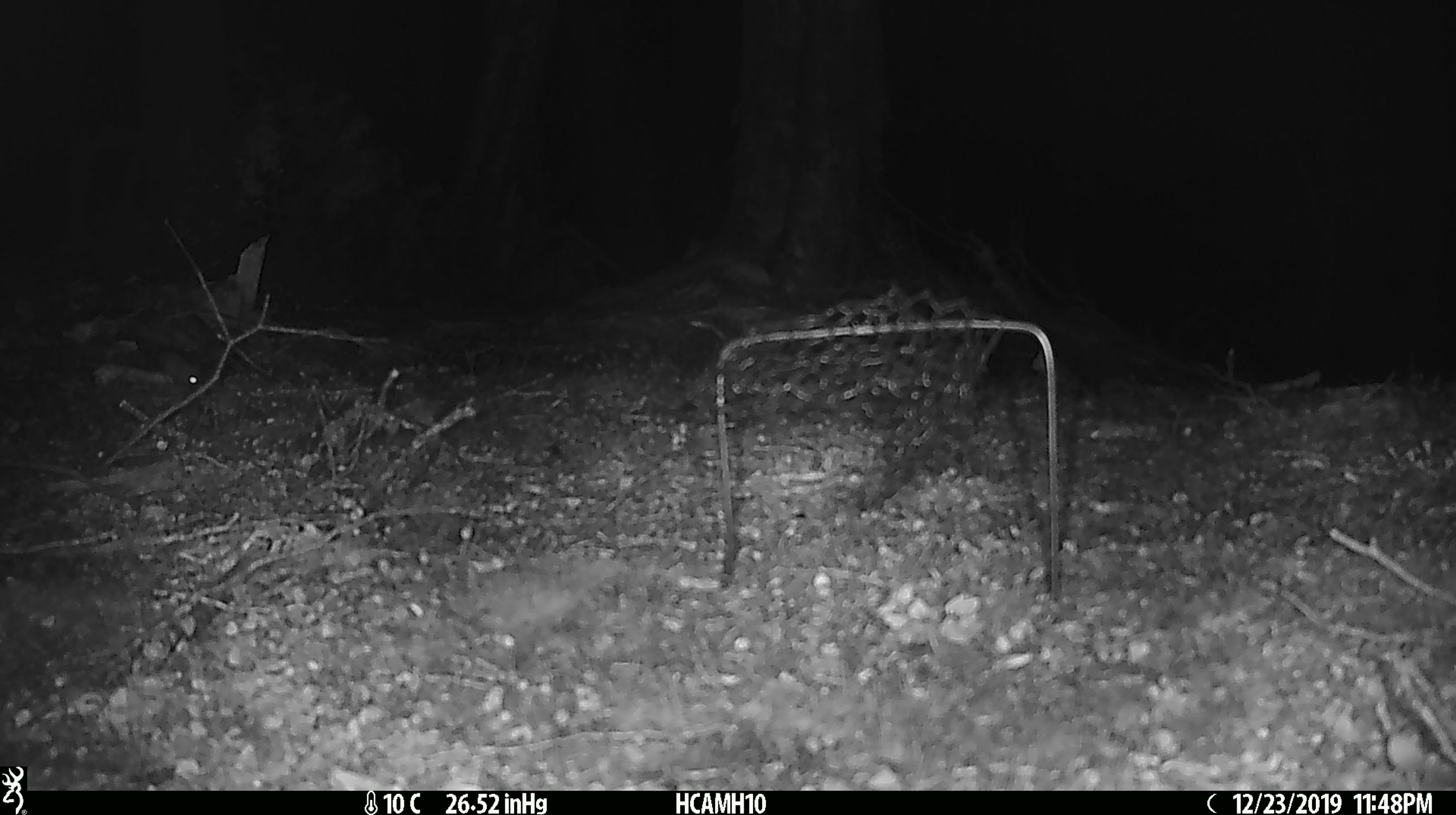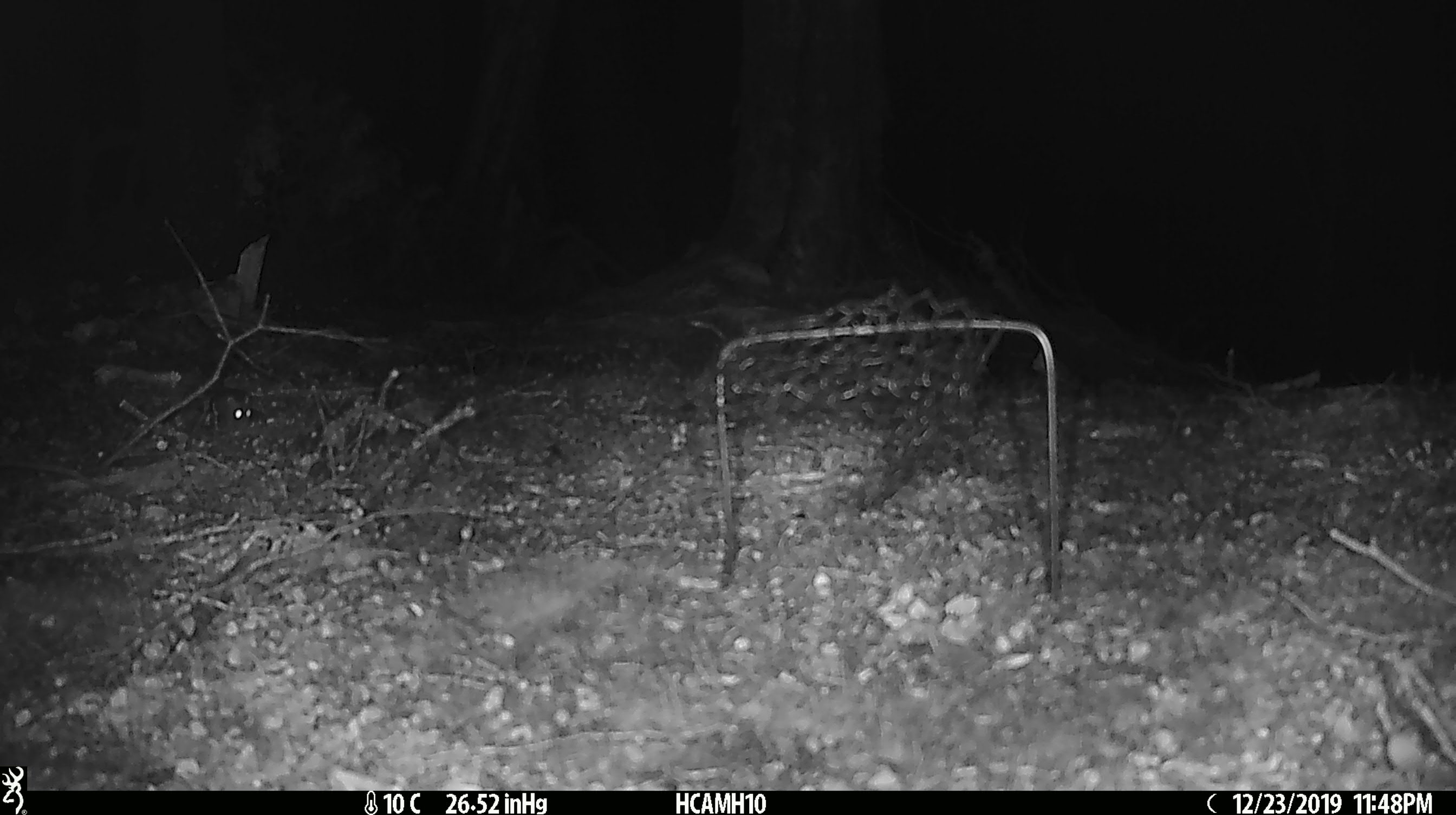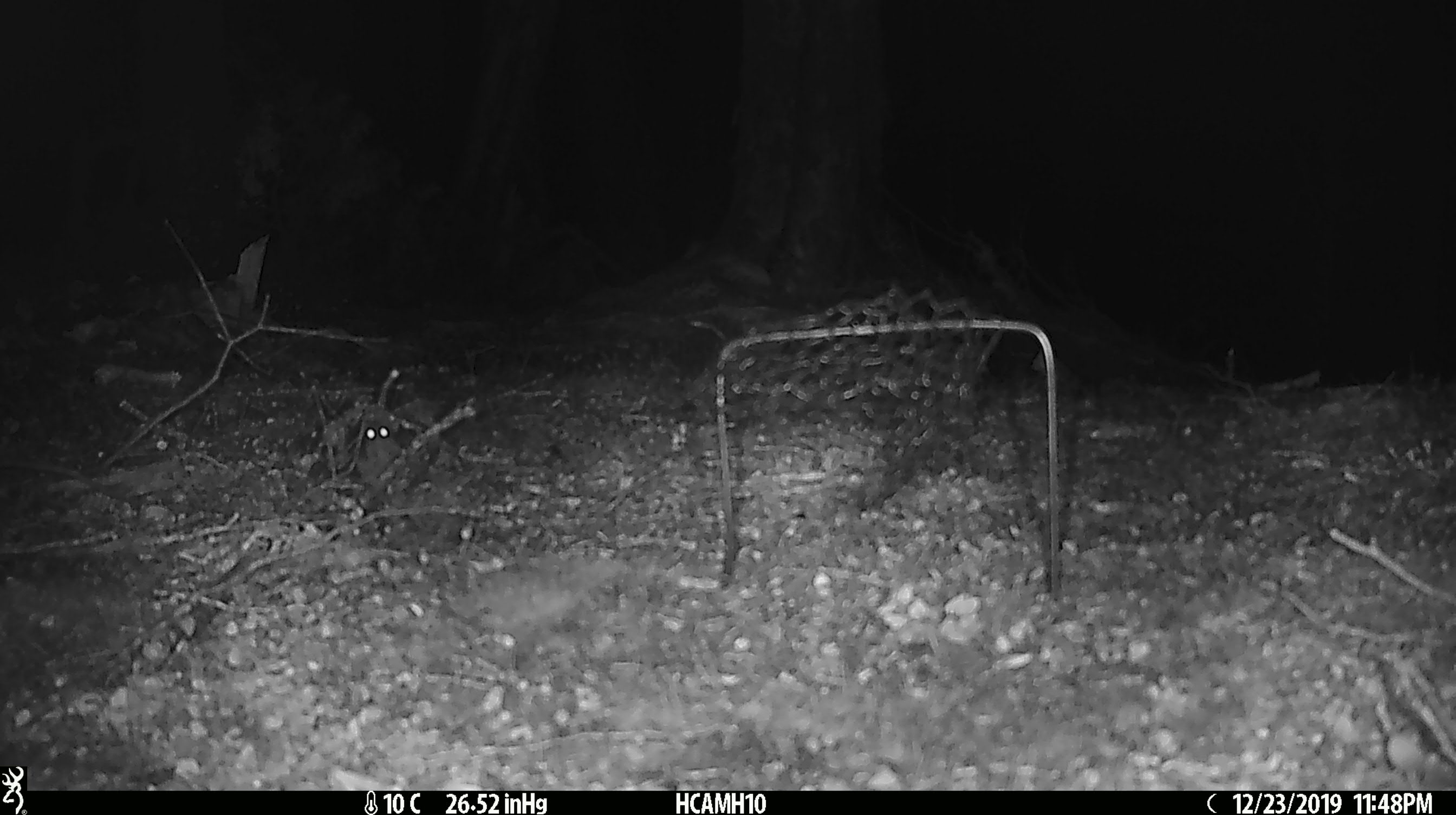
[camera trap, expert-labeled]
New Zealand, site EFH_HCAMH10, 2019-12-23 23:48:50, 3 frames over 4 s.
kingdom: Animalia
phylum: Chordata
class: Mammalia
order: Rodentia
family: Muridae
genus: Mus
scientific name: Mus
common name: mouse